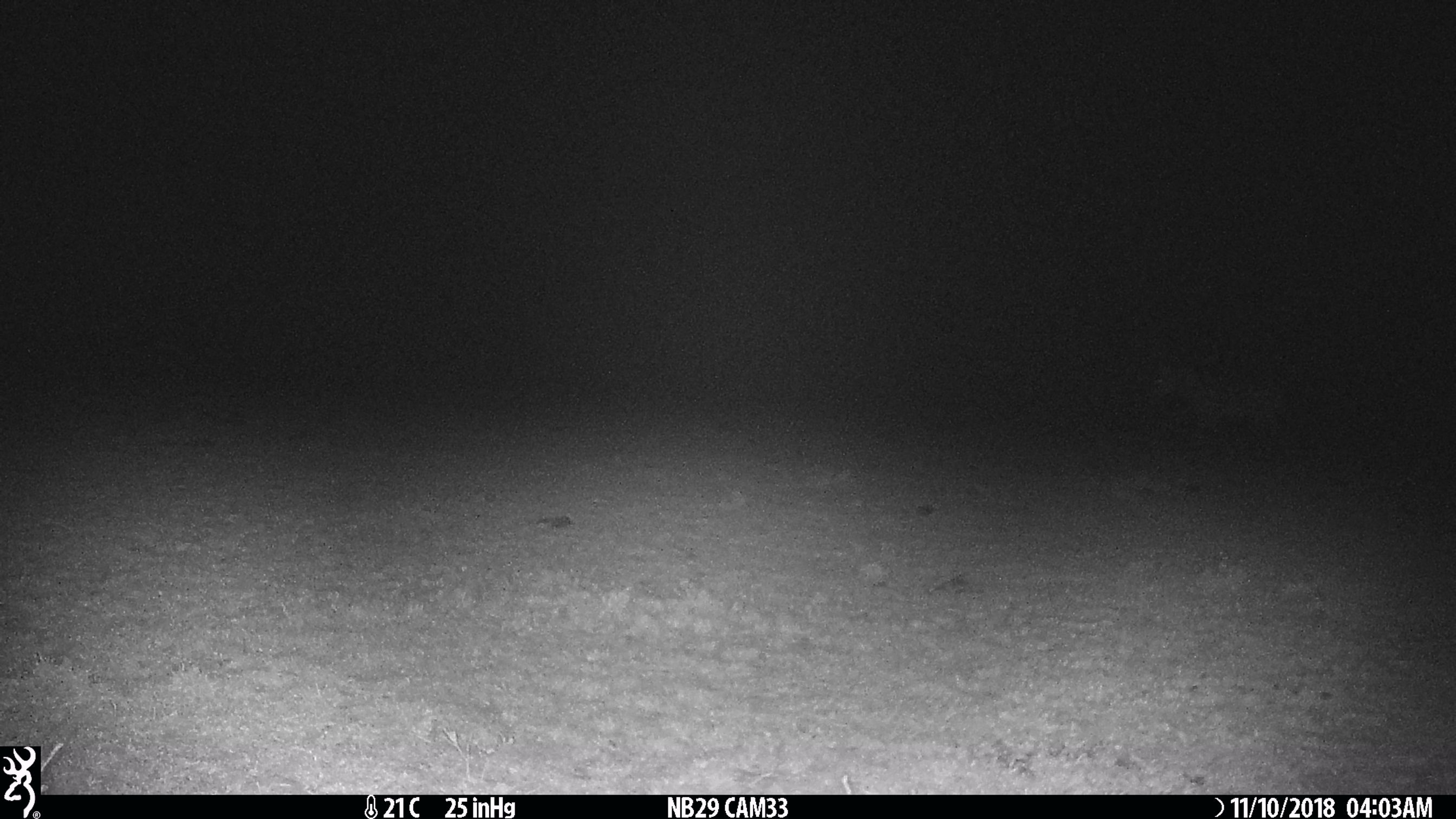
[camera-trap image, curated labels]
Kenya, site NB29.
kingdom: Animalia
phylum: Chordata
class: Mammalia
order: Perissodactyla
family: Equidae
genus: Equus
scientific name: Equus quagga burchellii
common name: burchell's zebra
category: zebra